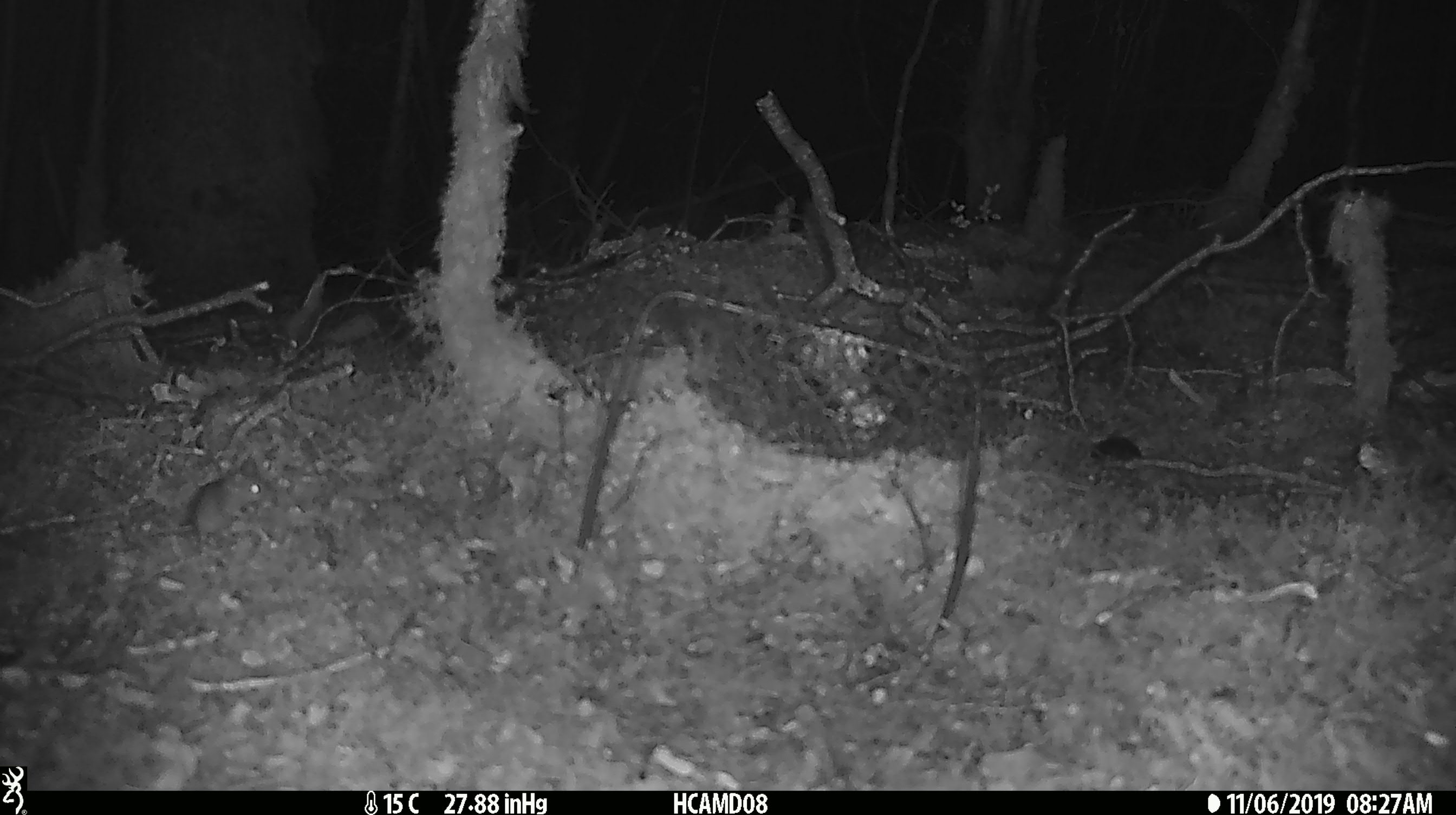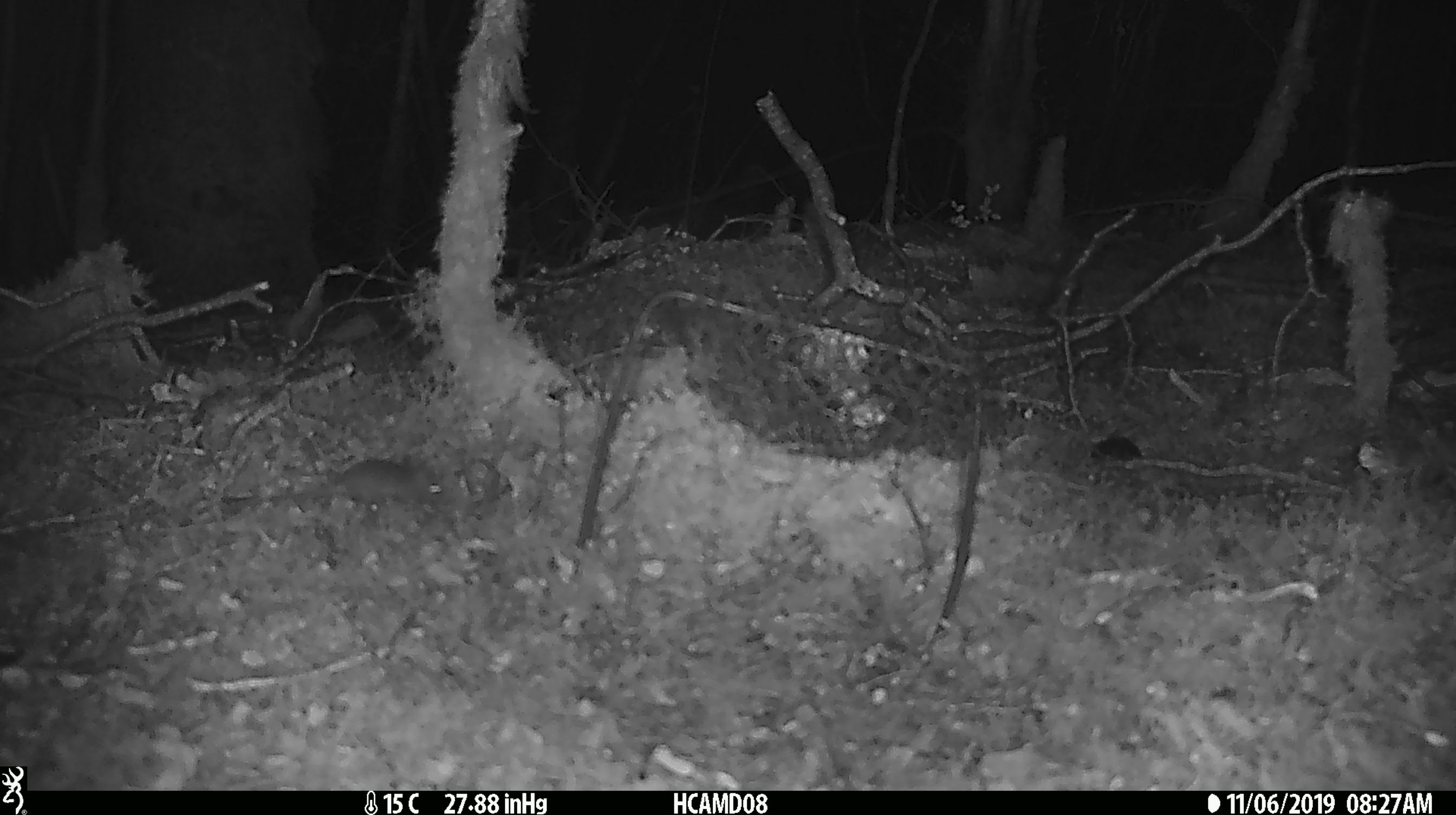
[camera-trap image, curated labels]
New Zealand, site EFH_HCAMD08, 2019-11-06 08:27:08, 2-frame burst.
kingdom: Animalia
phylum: Chordata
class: Mammalia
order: Rodentia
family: Muridae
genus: Mus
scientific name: Mus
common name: mouse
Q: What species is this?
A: Mouse (Mus).